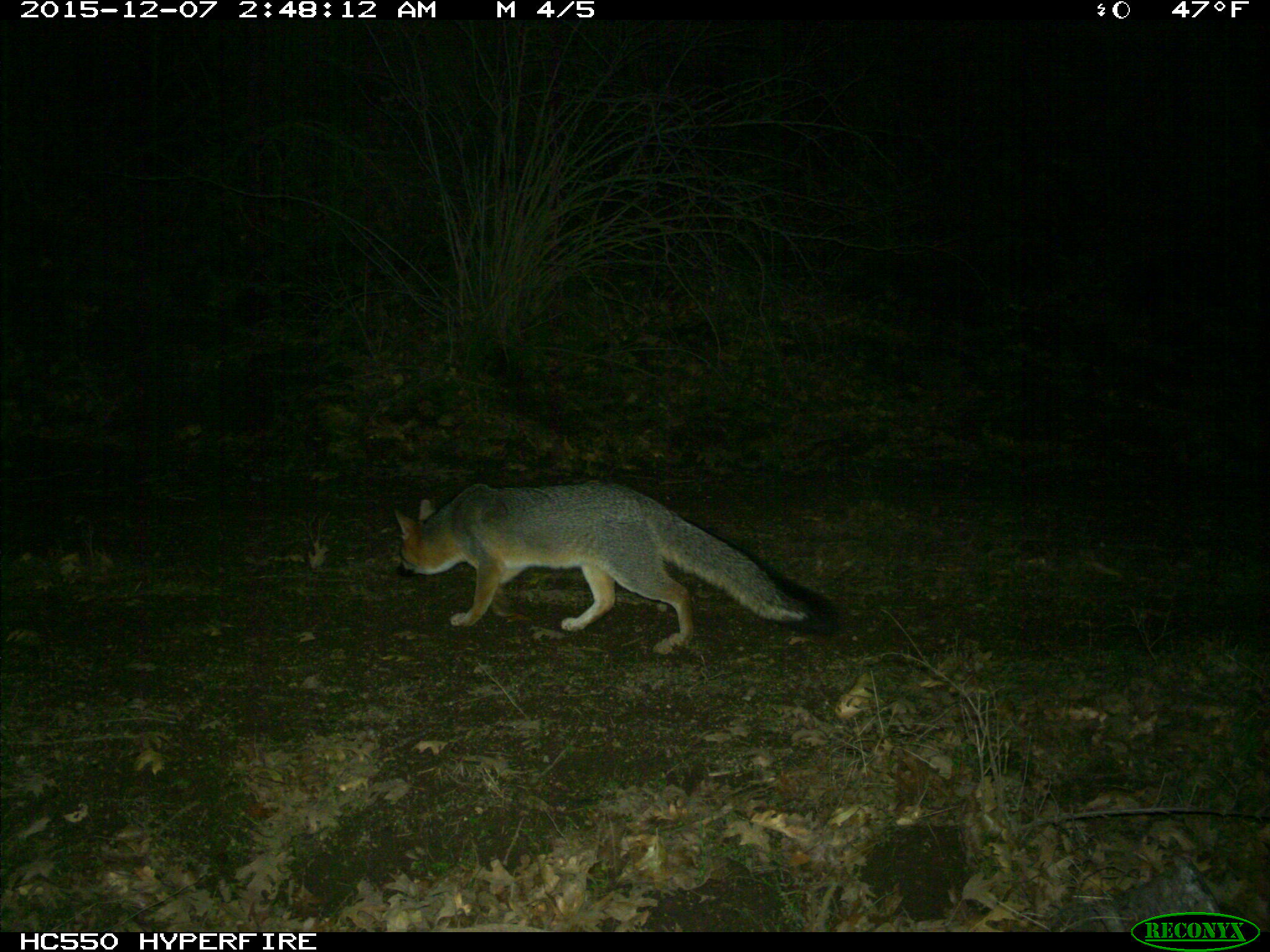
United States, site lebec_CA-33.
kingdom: Animalia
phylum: Chordata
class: Mammalia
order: Carnivora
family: Canidae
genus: Urocyon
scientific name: Urocyon cinereoargenteus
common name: gray fox